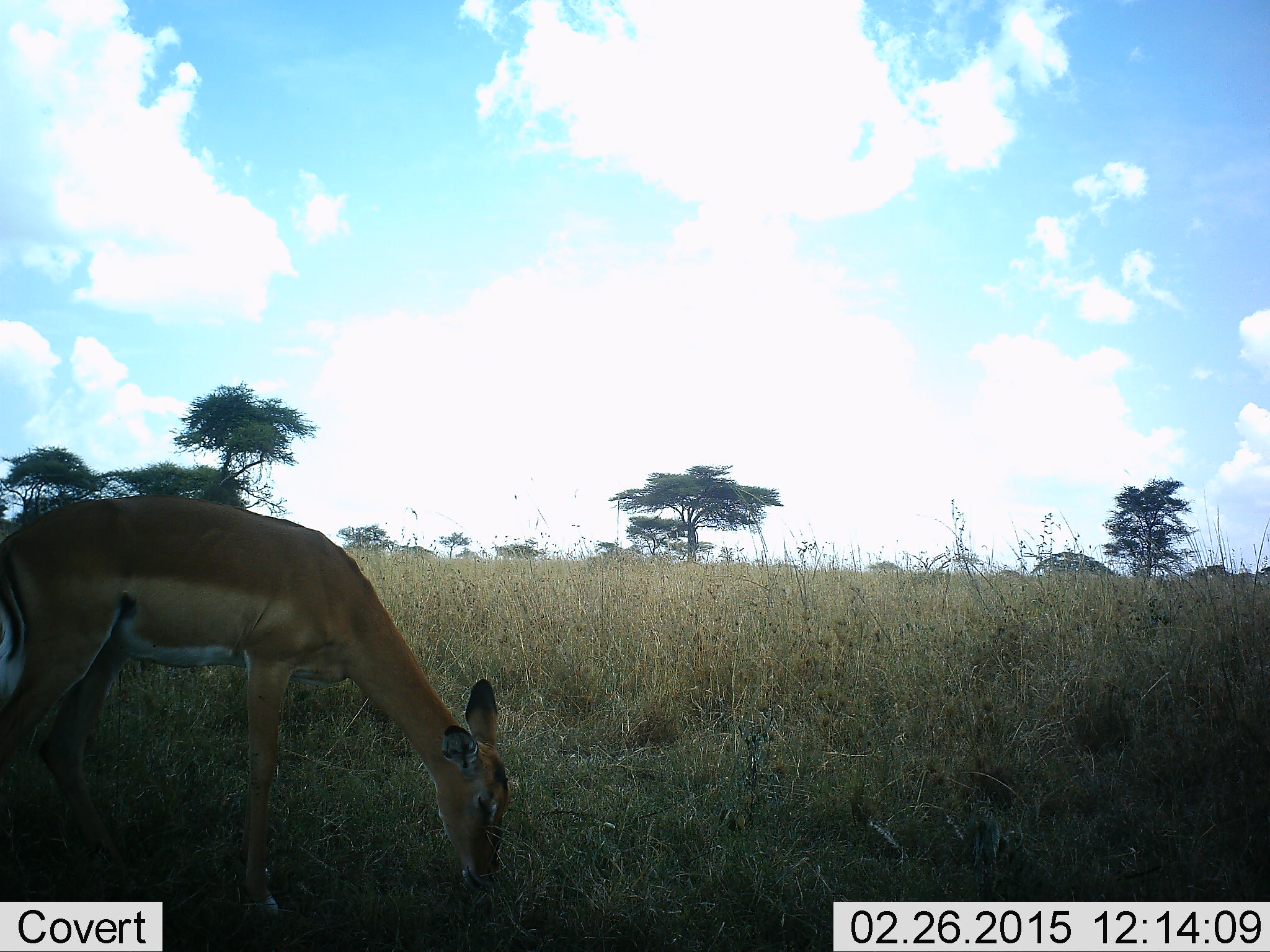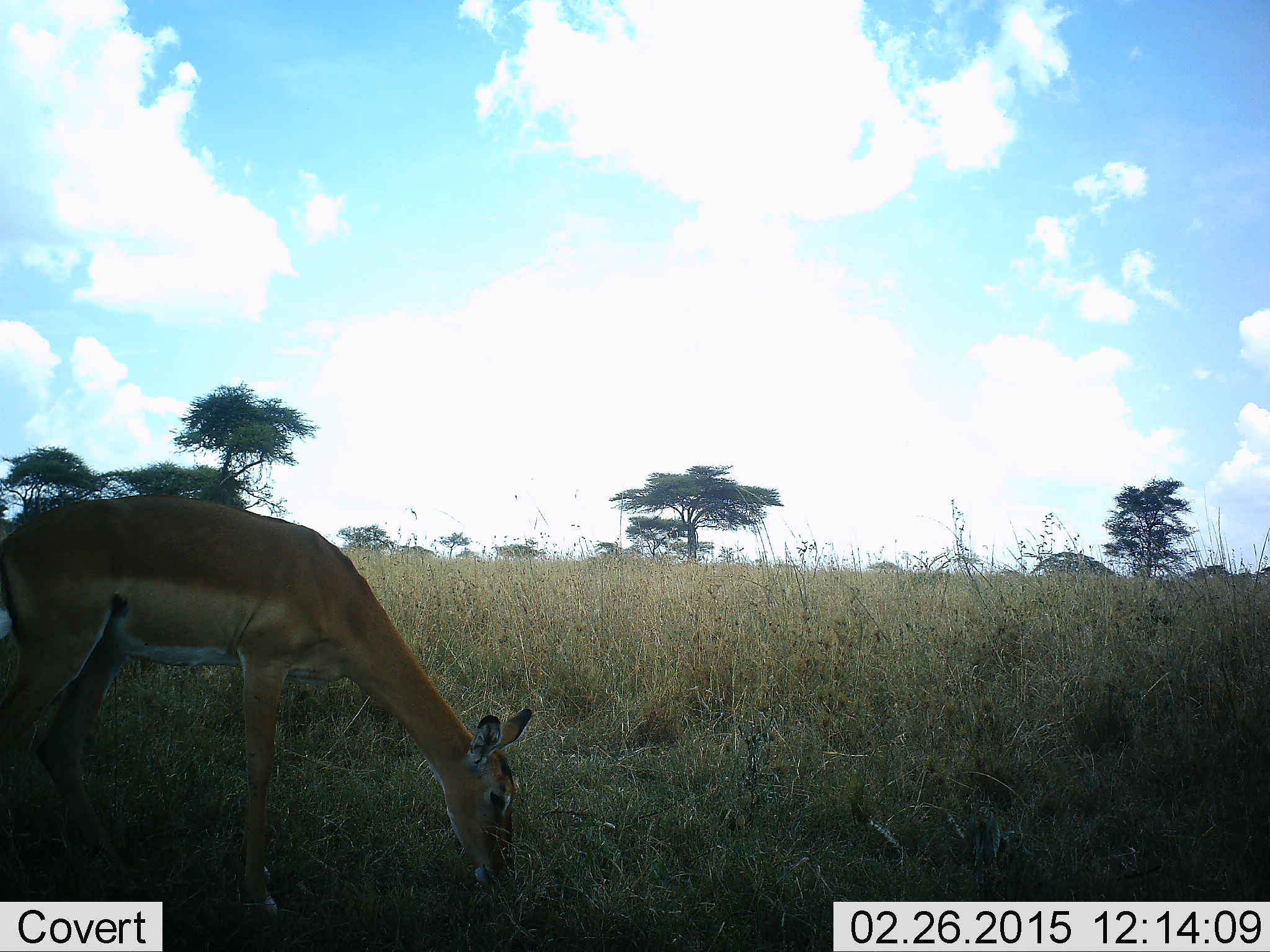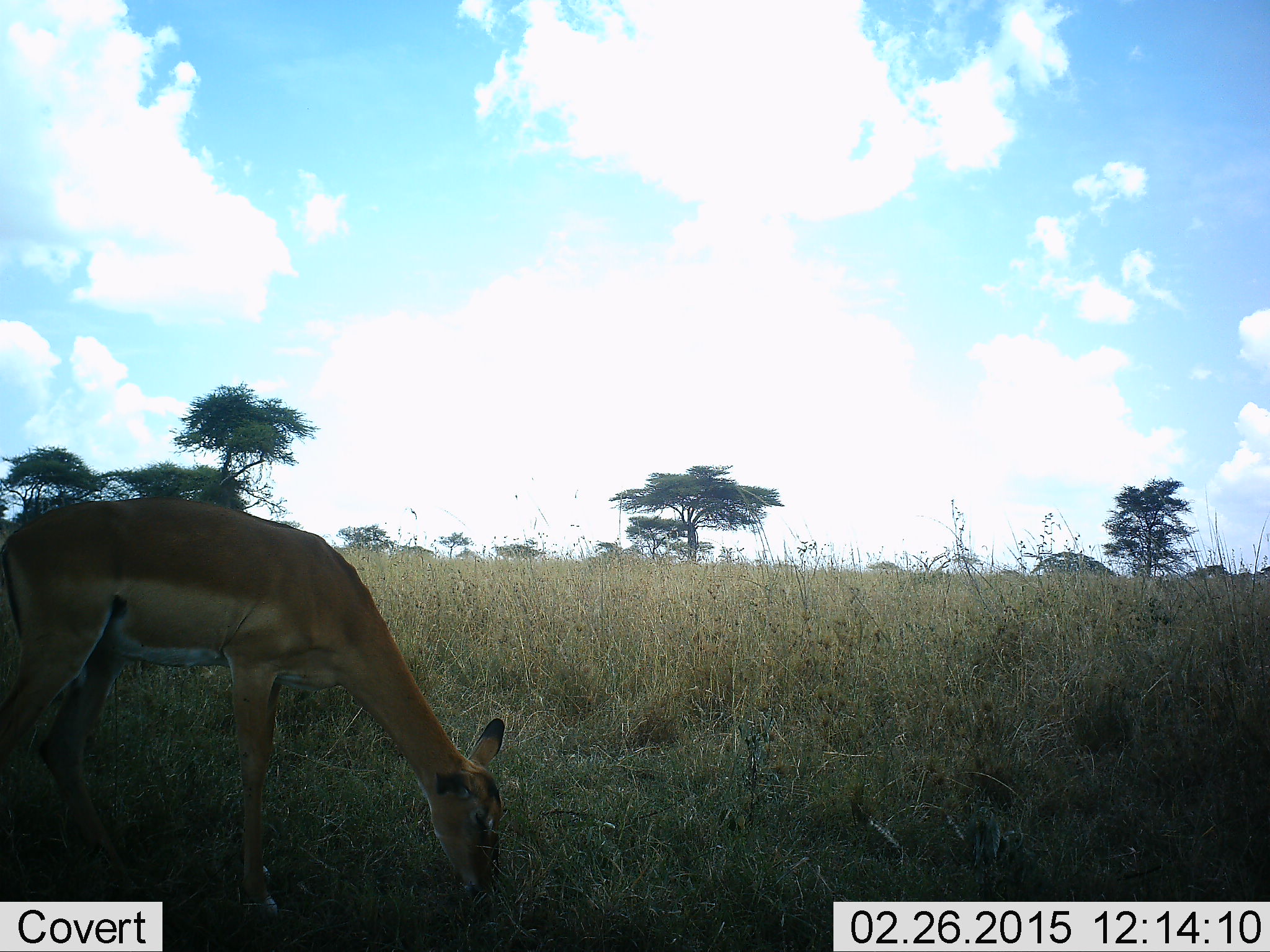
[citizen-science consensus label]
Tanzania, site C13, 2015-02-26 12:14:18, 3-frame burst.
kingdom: Animalia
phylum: Chordata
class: Mammalia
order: Artiodactyla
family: Bovidae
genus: Aepyceros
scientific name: Aepyceros melampus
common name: impala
Impala (Aepyceros melampus), count 1. Behavior (volunteer vote fractions): standing 40%, resting 0%, moving 0%, interacting 0%. Young present (vote fraction): 0%. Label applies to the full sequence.